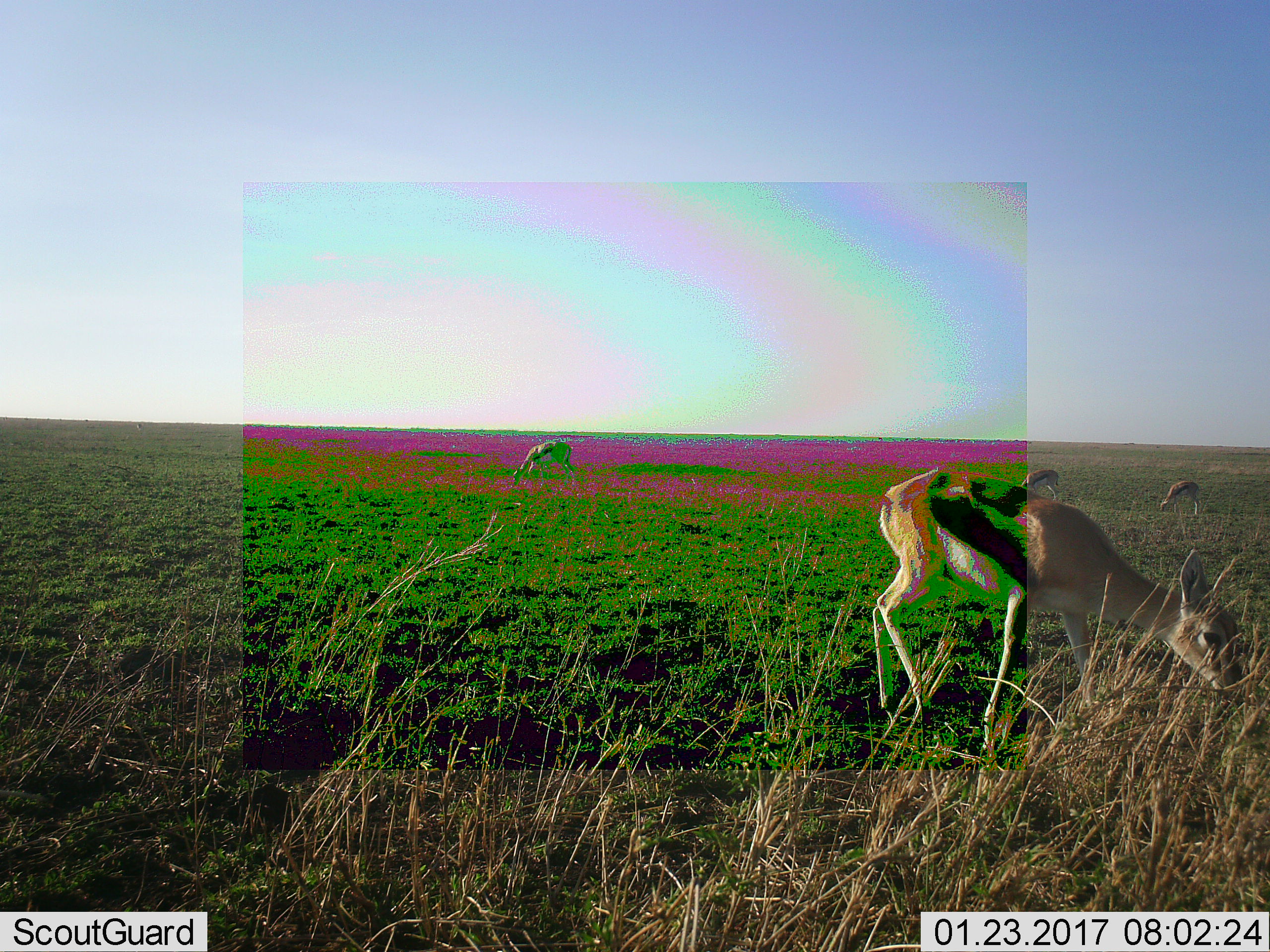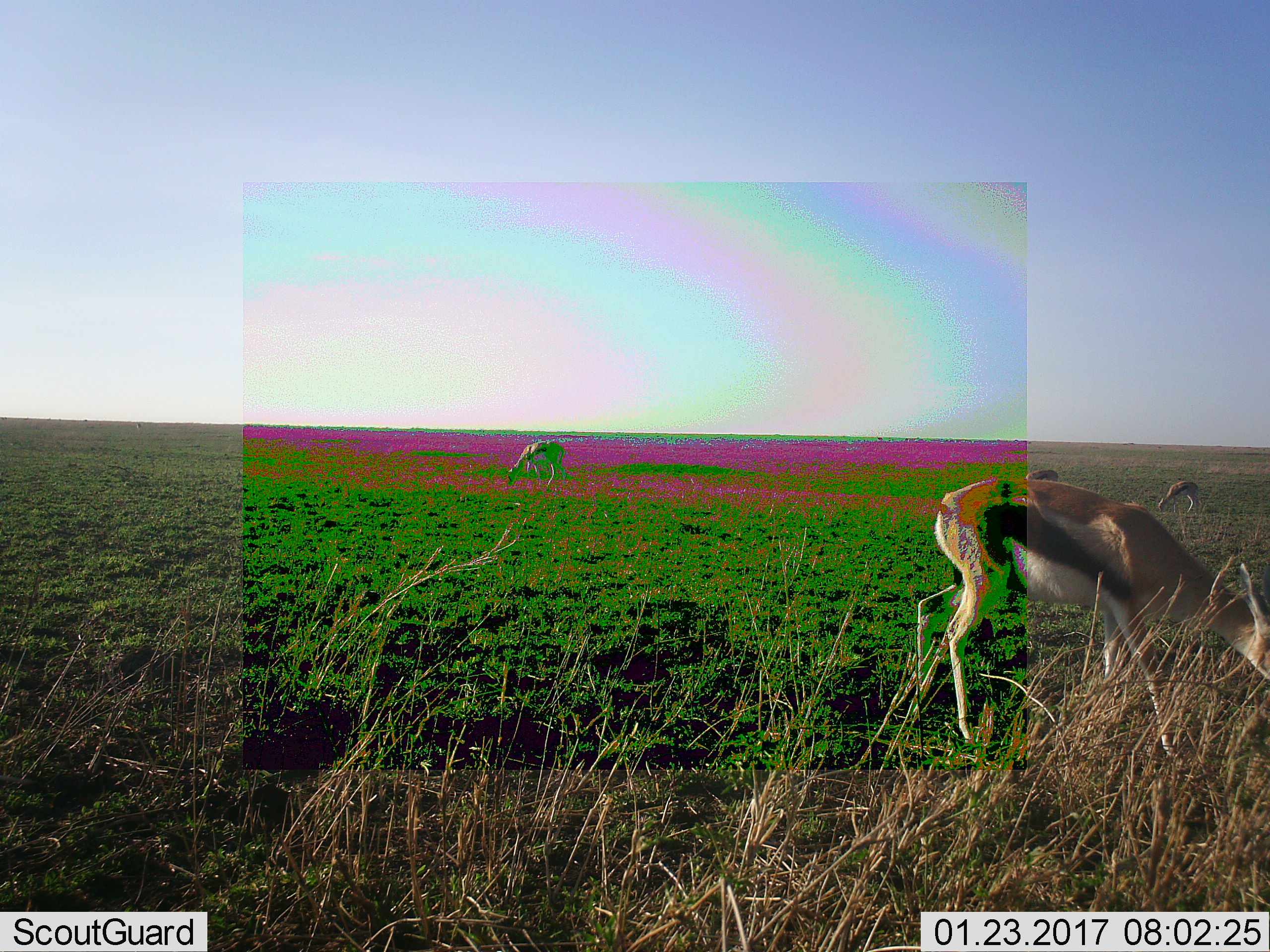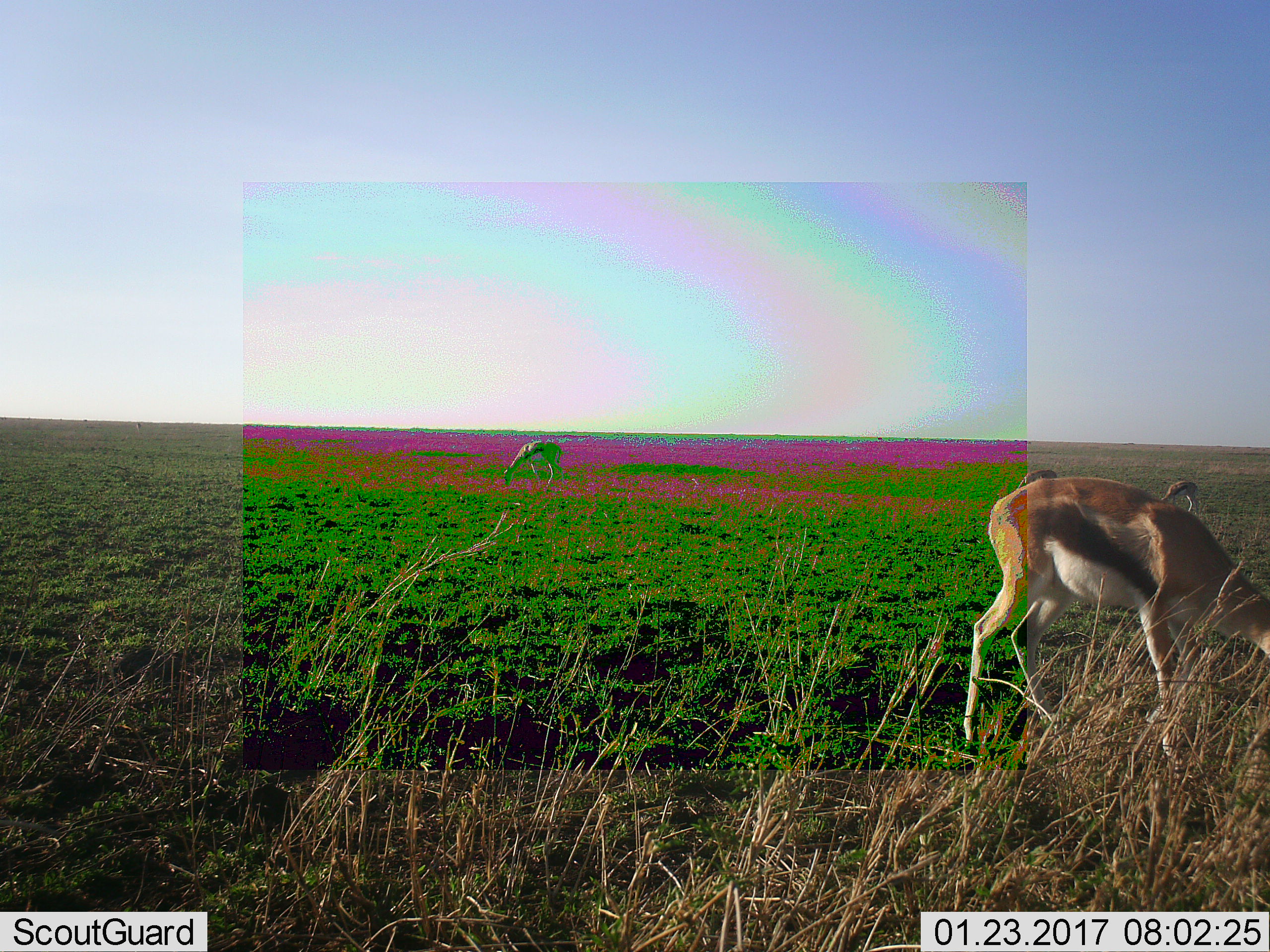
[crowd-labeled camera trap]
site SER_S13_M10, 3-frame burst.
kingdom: Animalia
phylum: Chordata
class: Mammalia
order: Artiodactyla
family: Bovidae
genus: Eudorcas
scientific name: Eudorcas thomsonii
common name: thomson's gazelle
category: gazellethomsons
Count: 4.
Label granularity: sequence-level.